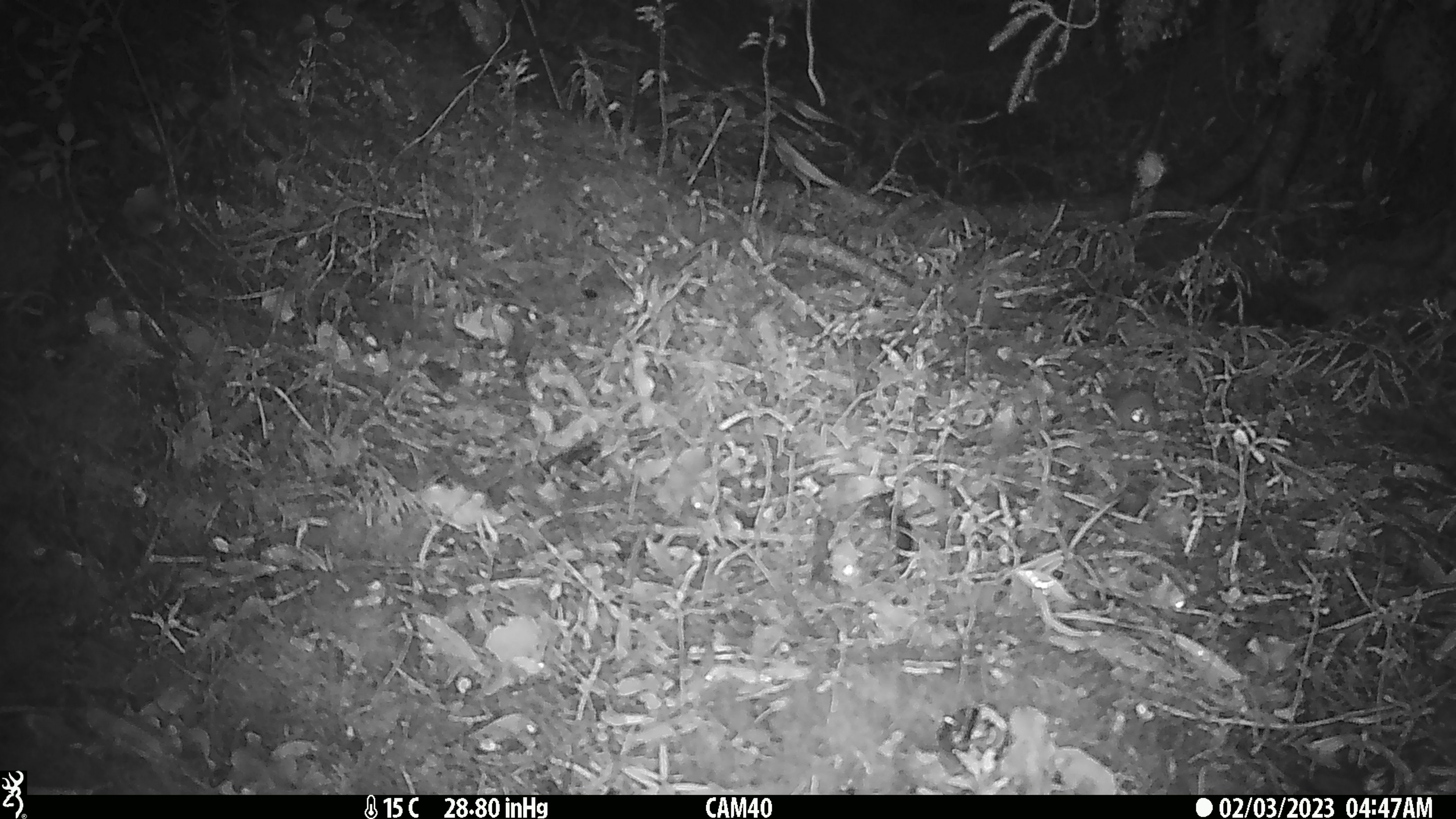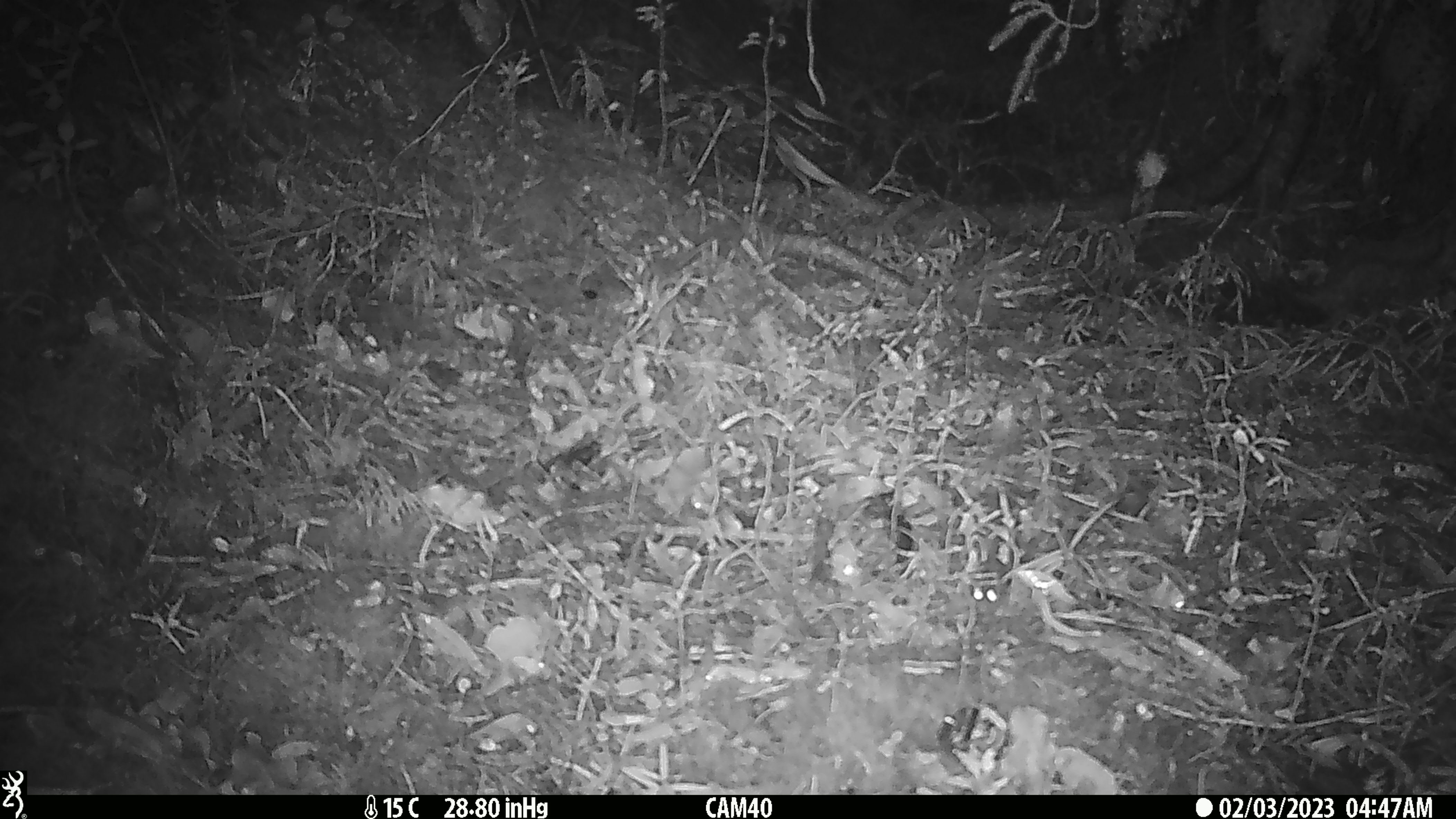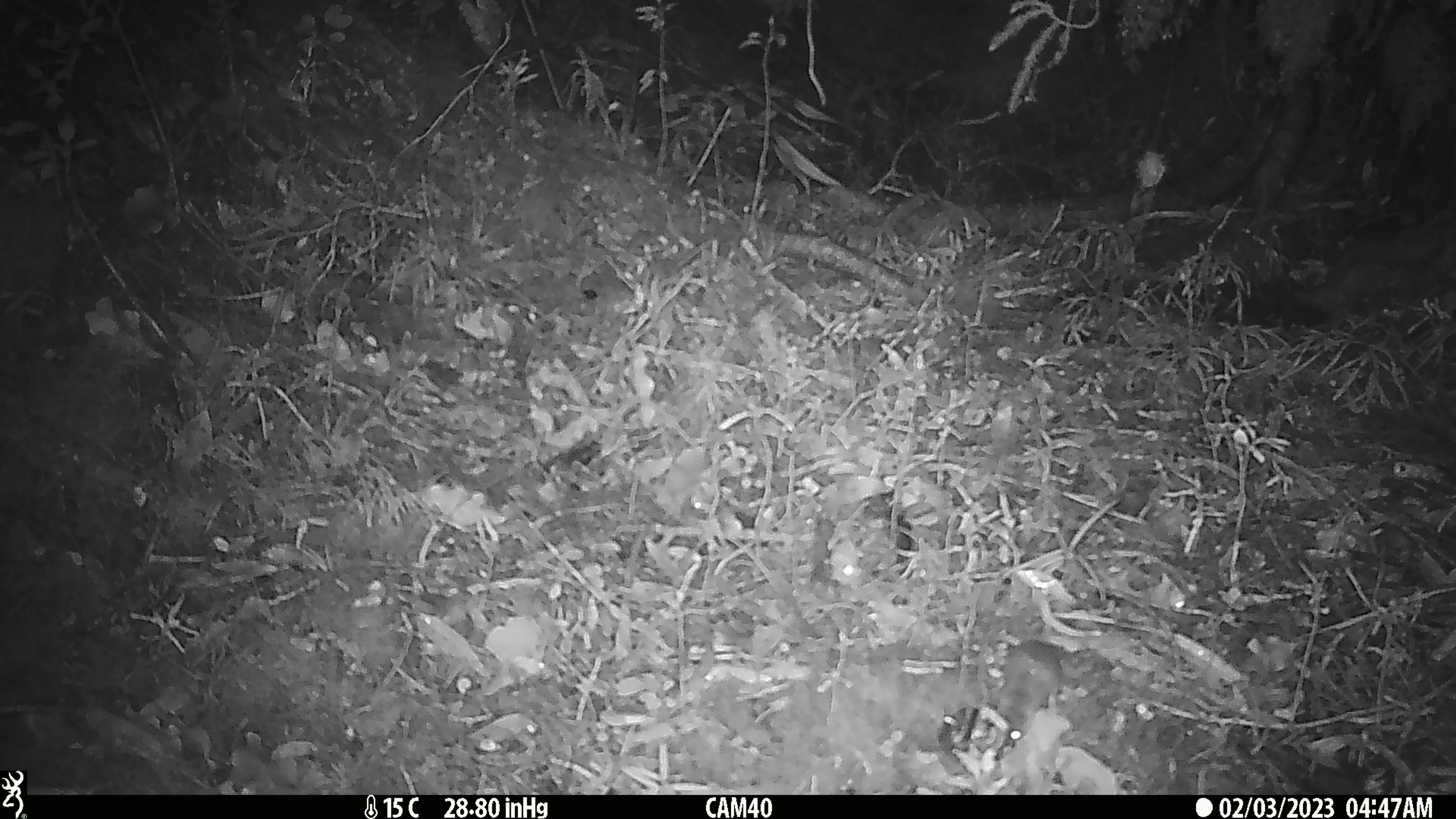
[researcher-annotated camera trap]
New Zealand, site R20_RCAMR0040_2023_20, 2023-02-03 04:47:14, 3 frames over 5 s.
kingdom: Animalia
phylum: Chordata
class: Mammalia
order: Rodentia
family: Muridae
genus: Mus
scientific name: Mus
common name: mouse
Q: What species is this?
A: Mouse (Mus).